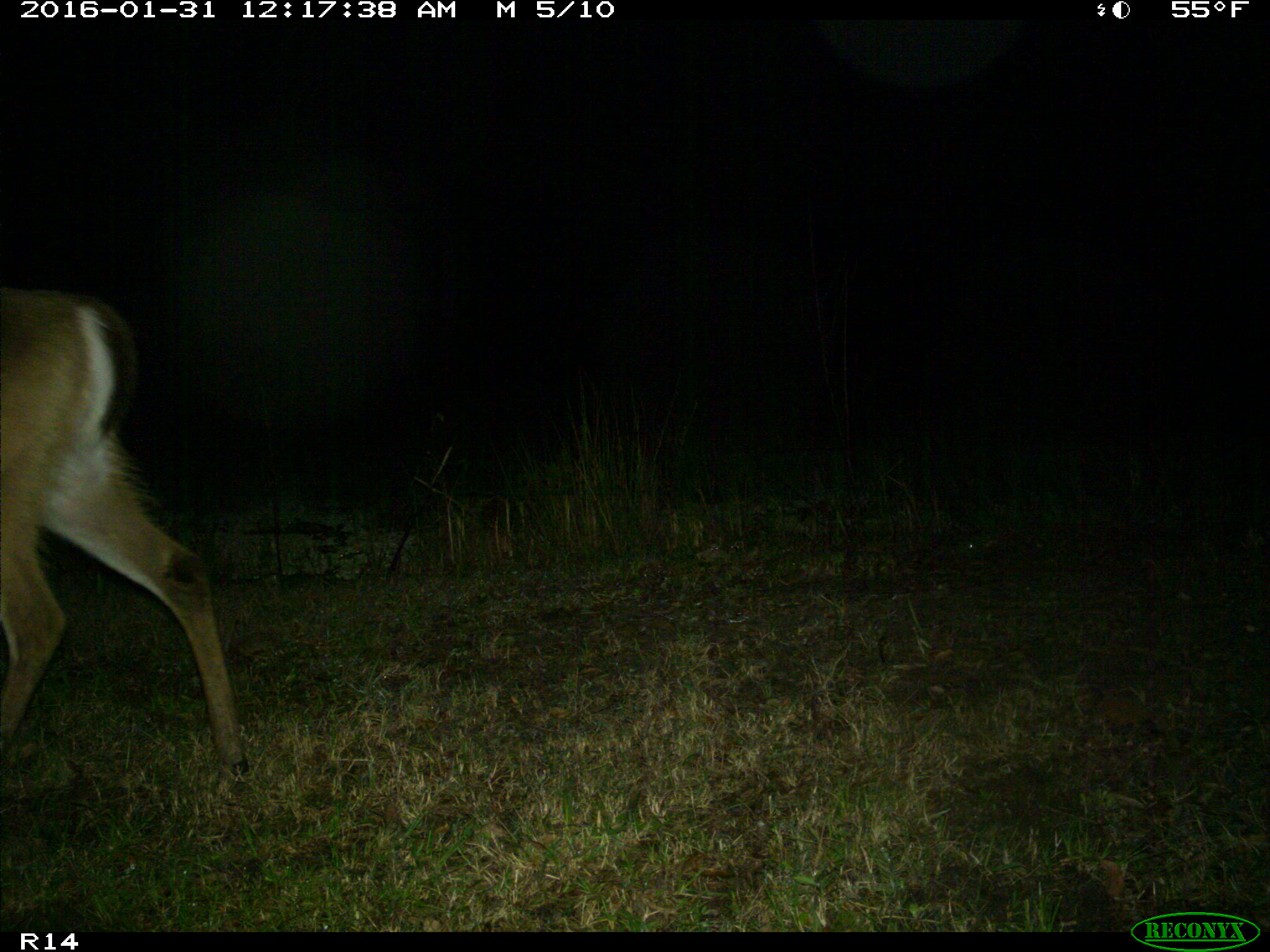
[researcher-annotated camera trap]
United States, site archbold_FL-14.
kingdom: Animalia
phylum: Chordata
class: Mammalia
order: Artiodactyla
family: Cervidae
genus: Odocoileus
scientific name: Odocoileus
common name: deer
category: unidentified deer